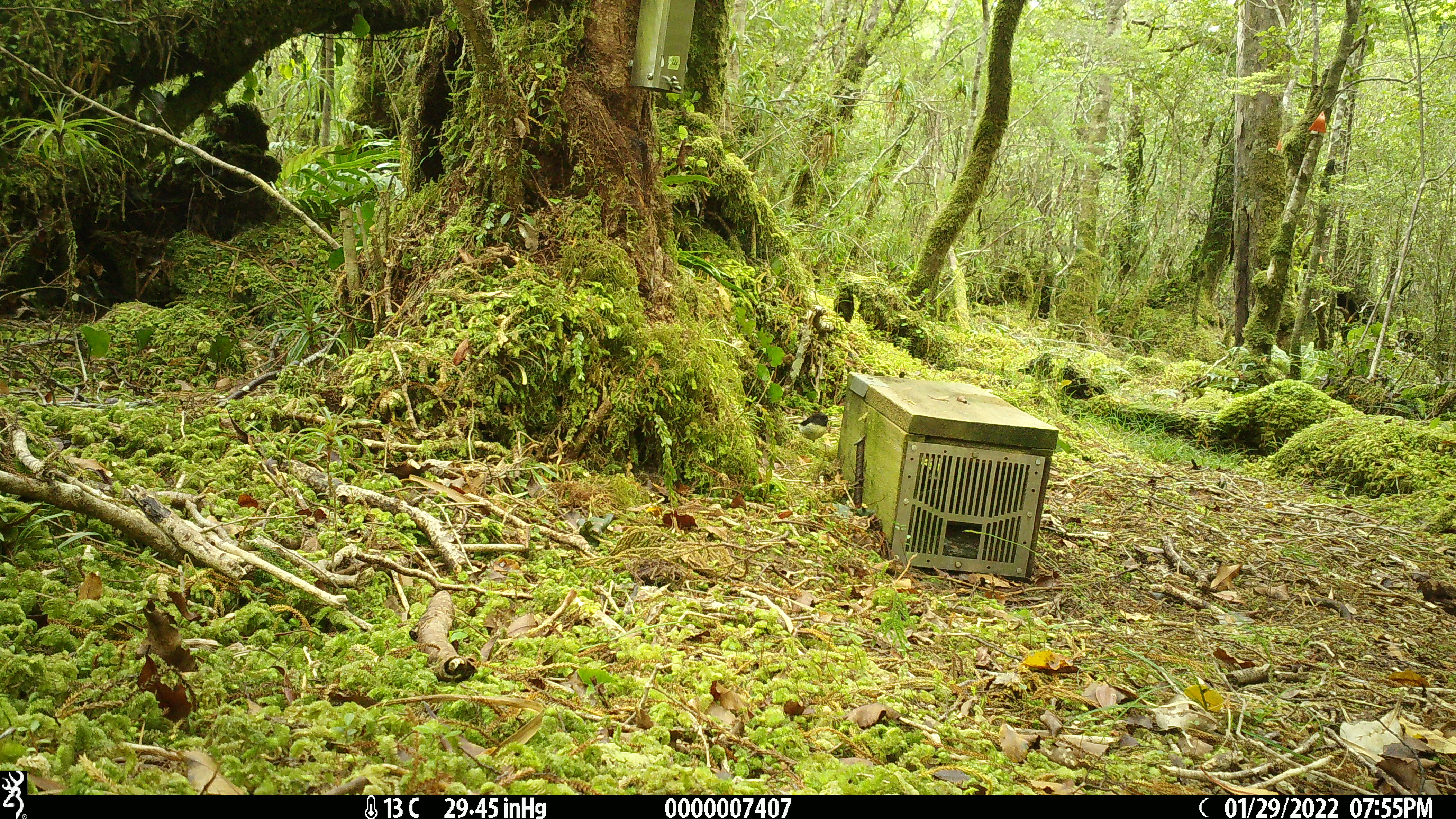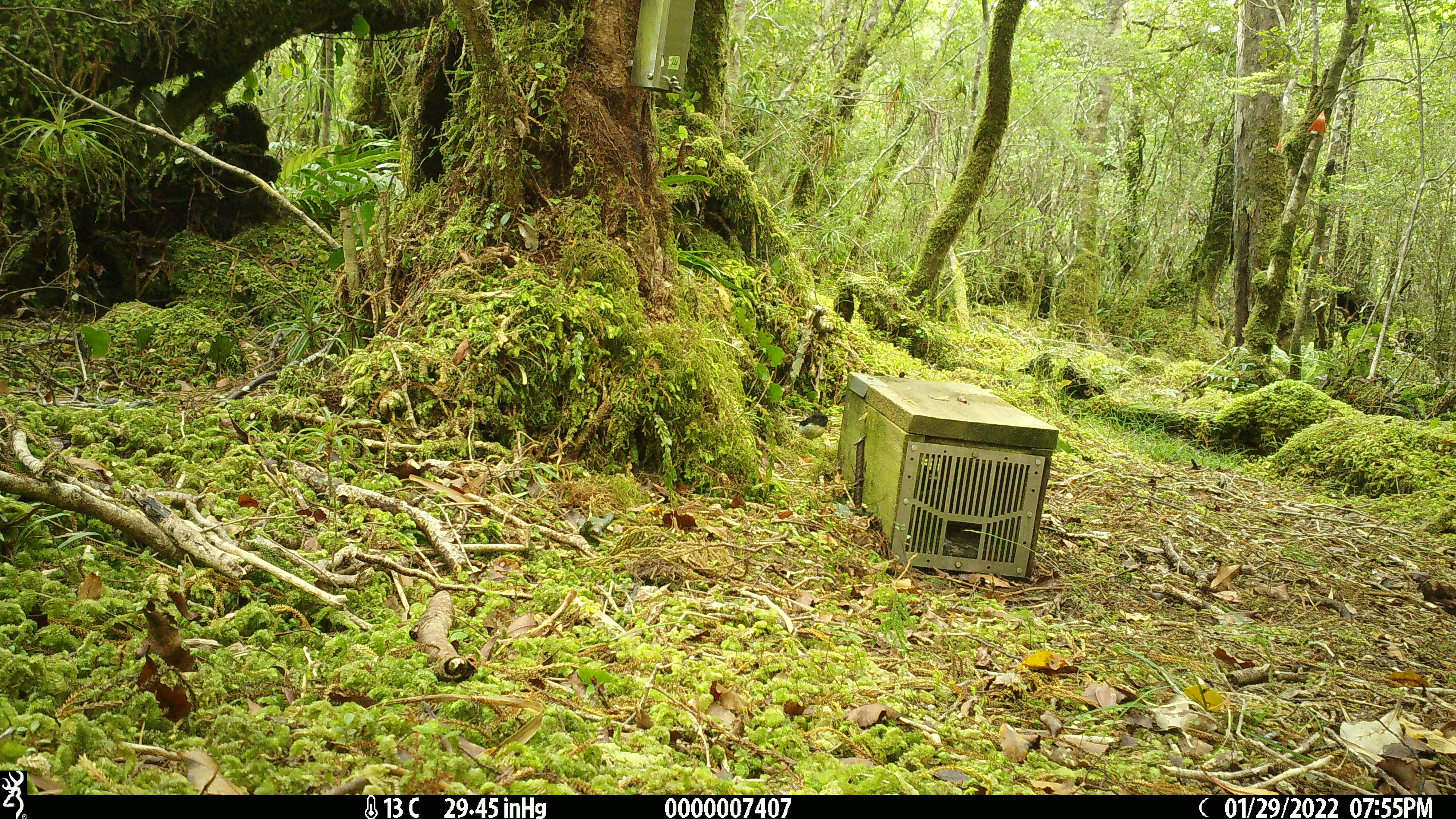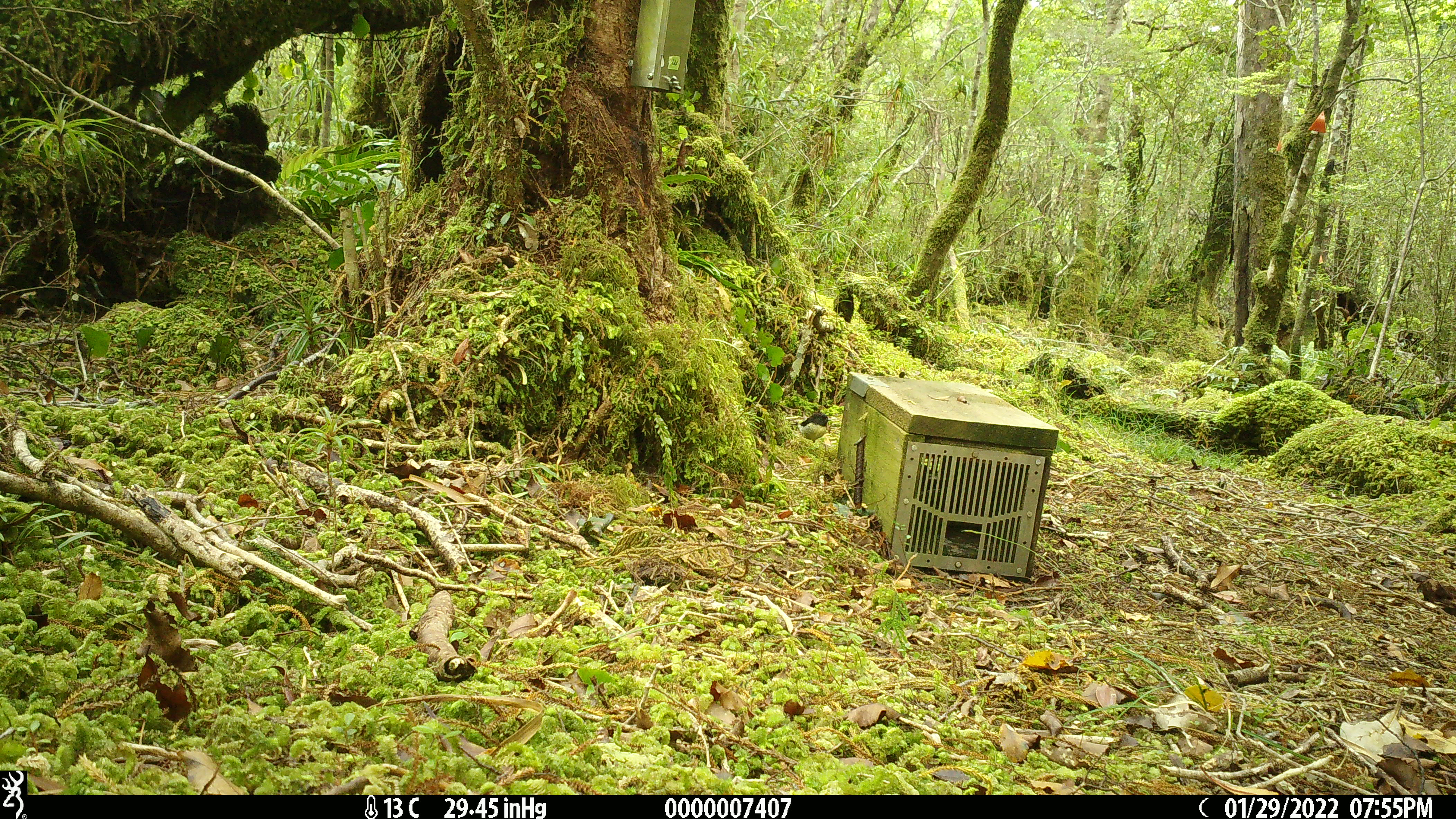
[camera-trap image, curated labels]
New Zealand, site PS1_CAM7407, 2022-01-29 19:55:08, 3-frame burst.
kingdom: Animalia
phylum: Chordata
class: Aves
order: Passeriformes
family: Petroicidae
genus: Petroica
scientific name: Petroica macrocephala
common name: tomtit